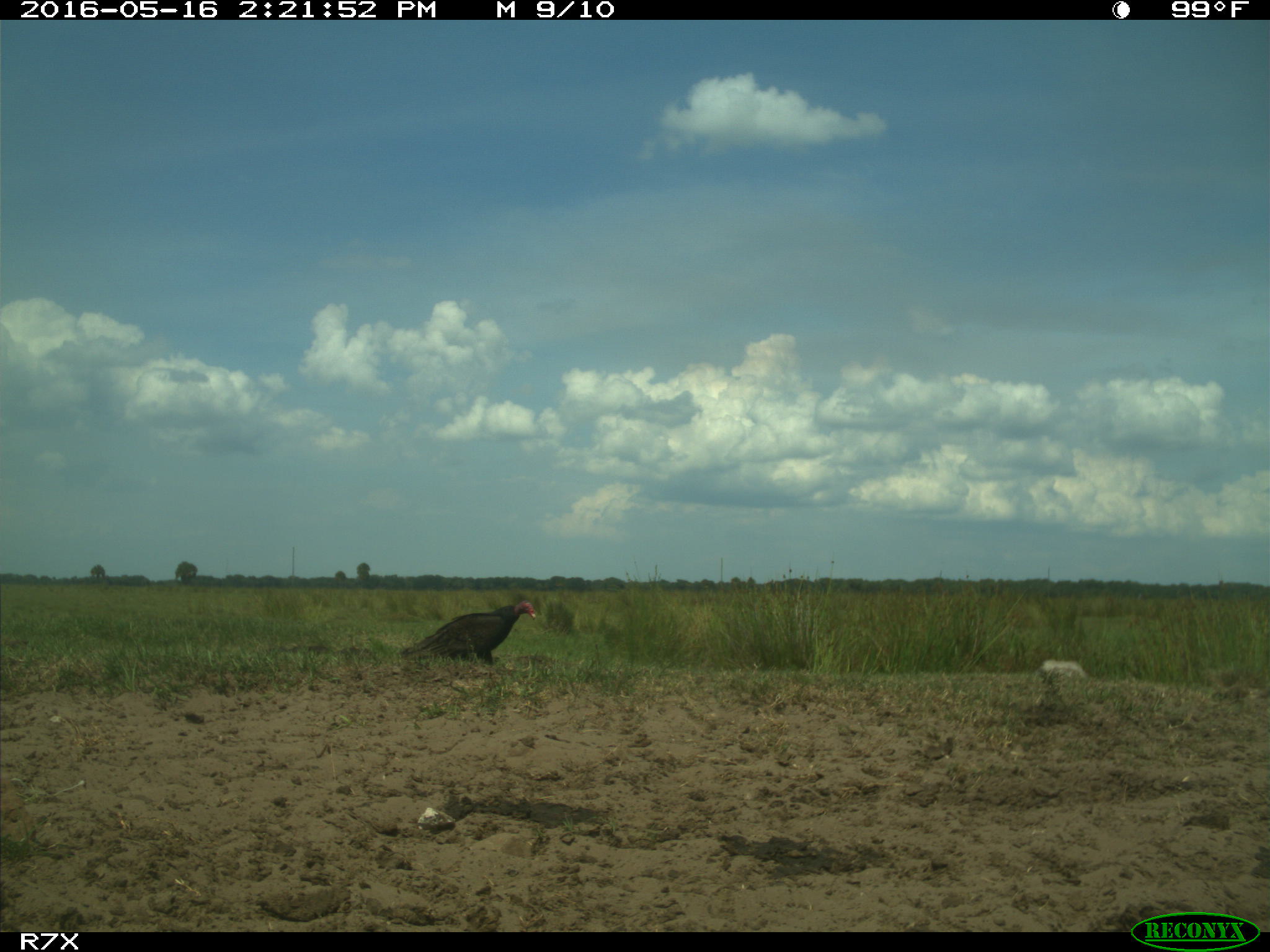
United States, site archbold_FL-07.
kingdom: Animalia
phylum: Chordata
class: Aves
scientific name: Aves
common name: birds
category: unidentified bird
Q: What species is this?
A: Unidentified bird (birds) (Aves).